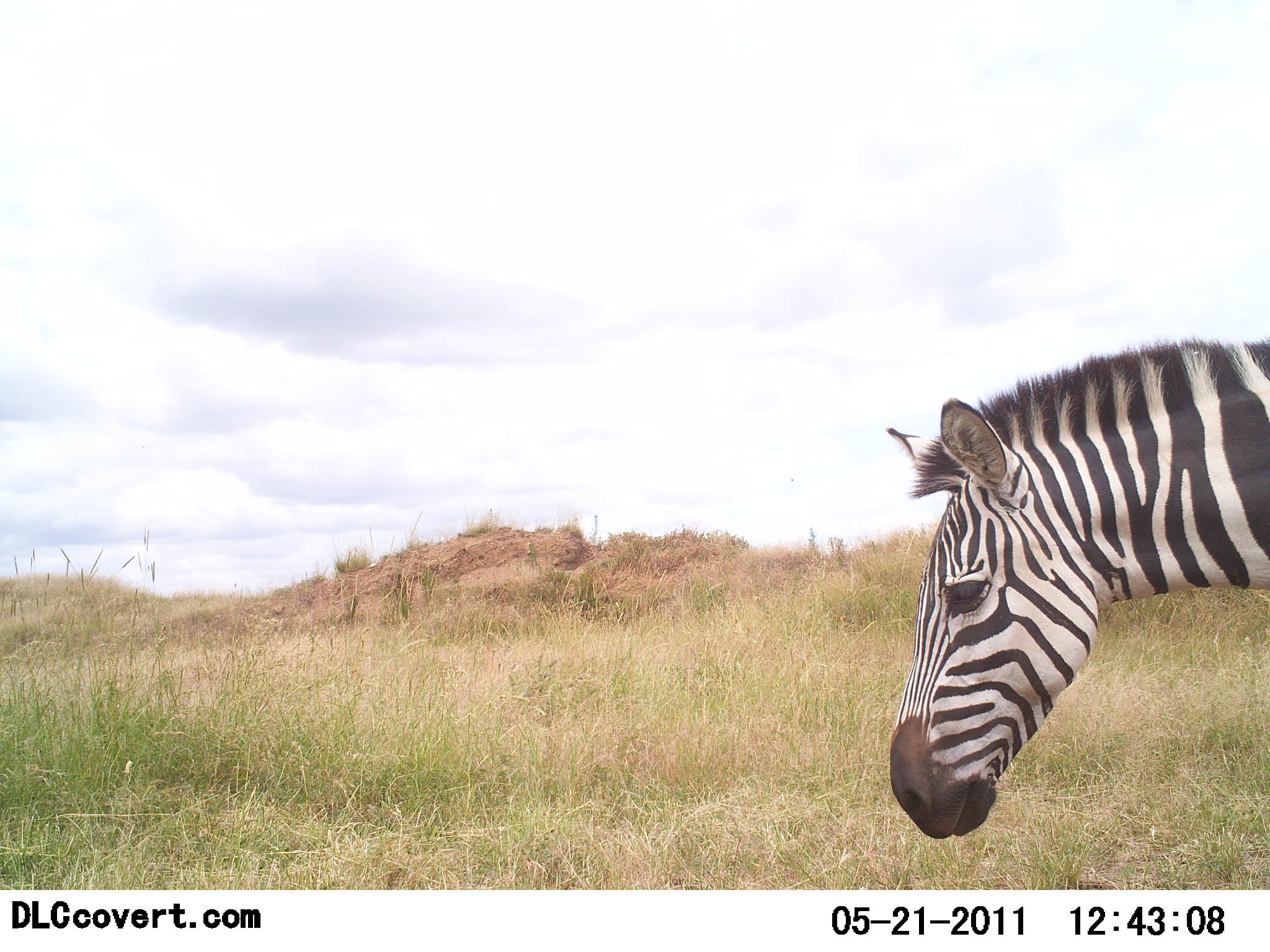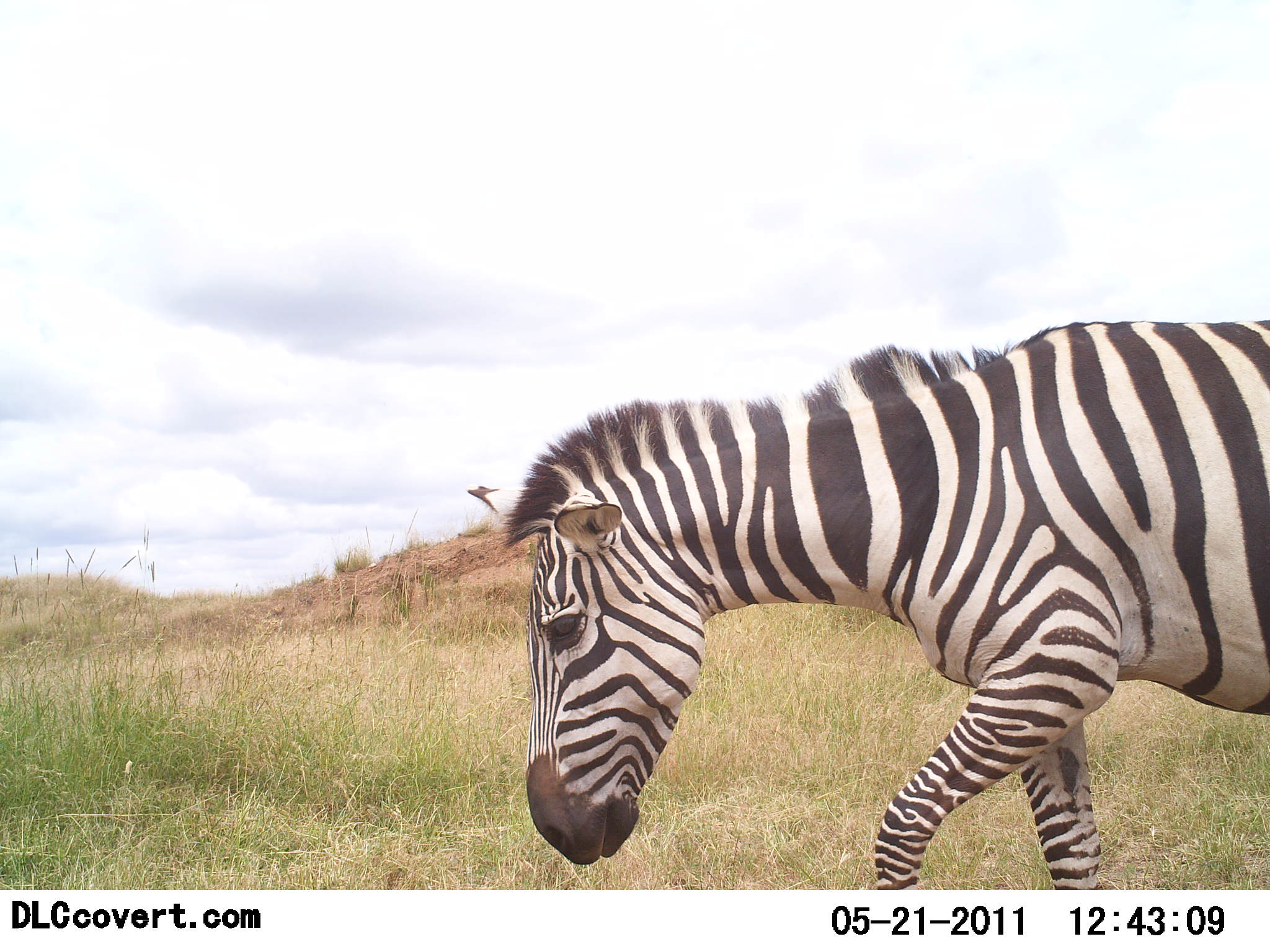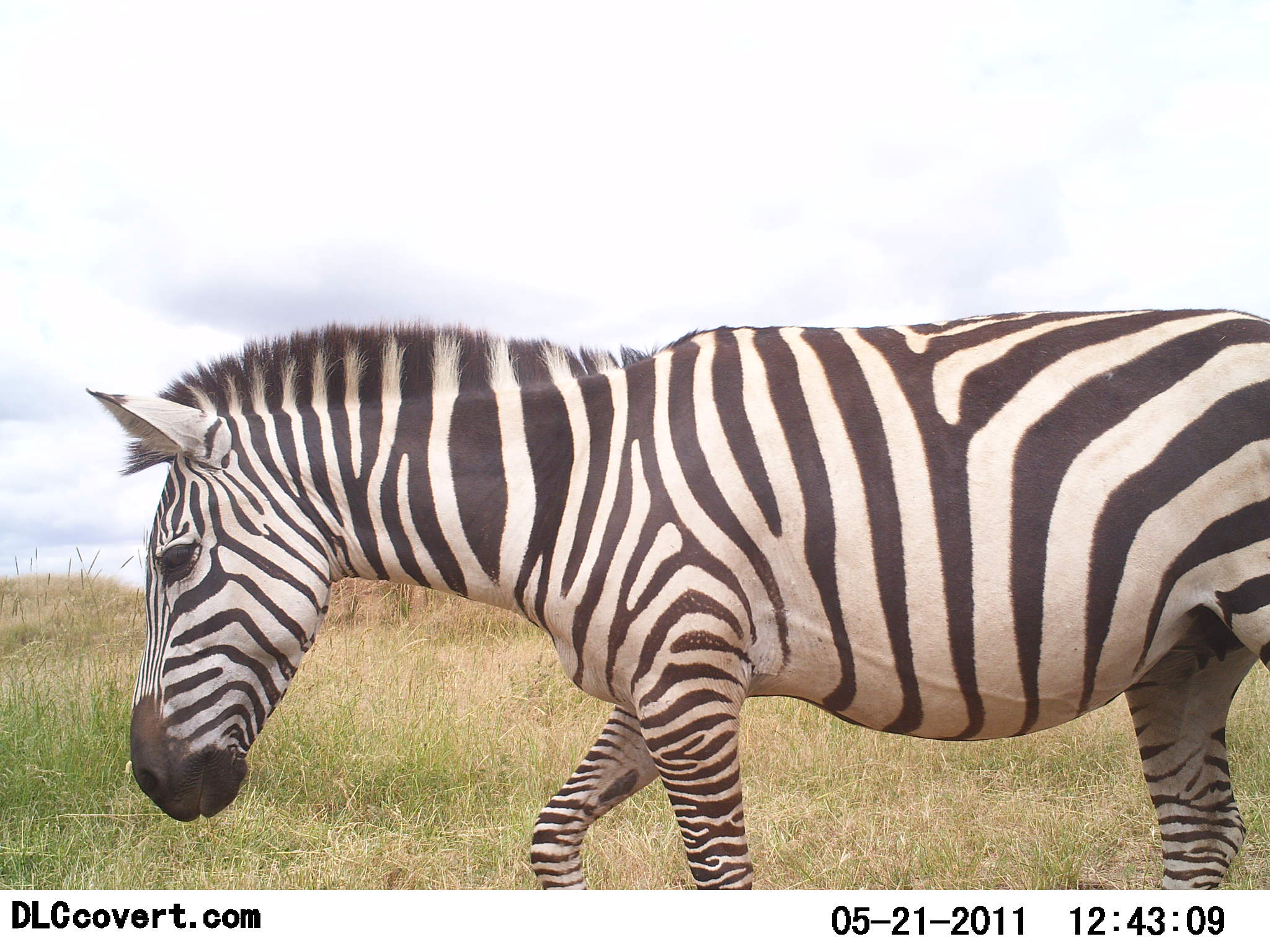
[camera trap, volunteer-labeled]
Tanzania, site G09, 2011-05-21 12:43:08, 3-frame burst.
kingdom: Animalia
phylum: Chordata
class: Mammalia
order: Perissodactyla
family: Equidae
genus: Equus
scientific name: Equus quagga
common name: plains zebra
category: zebra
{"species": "zebra (plains zebra) (Equus quagga)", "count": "1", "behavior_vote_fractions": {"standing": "8%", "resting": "0%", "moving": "100%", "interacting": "0%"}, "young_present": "0%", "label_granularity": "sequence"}